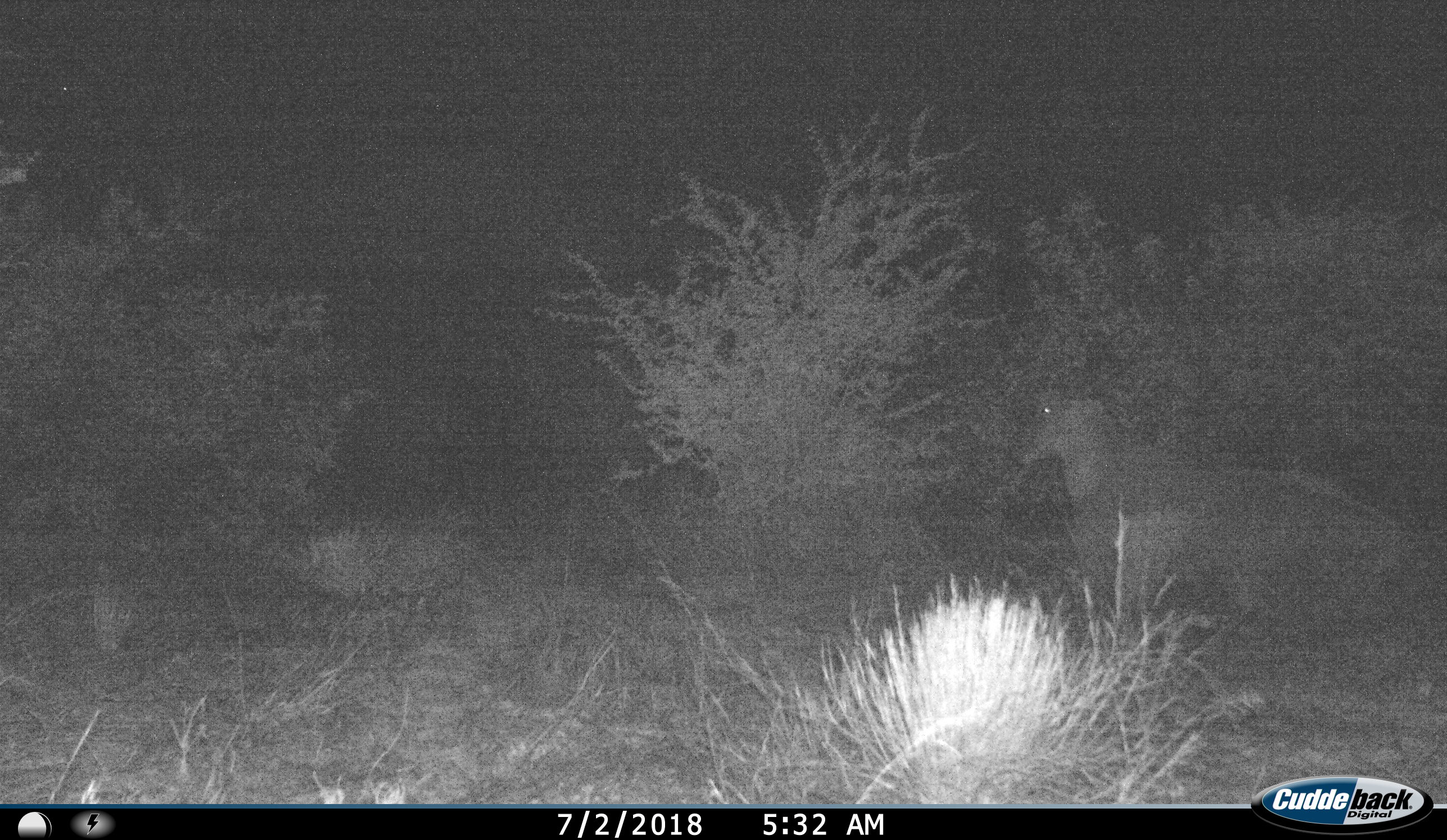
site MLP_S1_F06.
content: unidentified animal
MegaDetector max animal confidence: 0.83